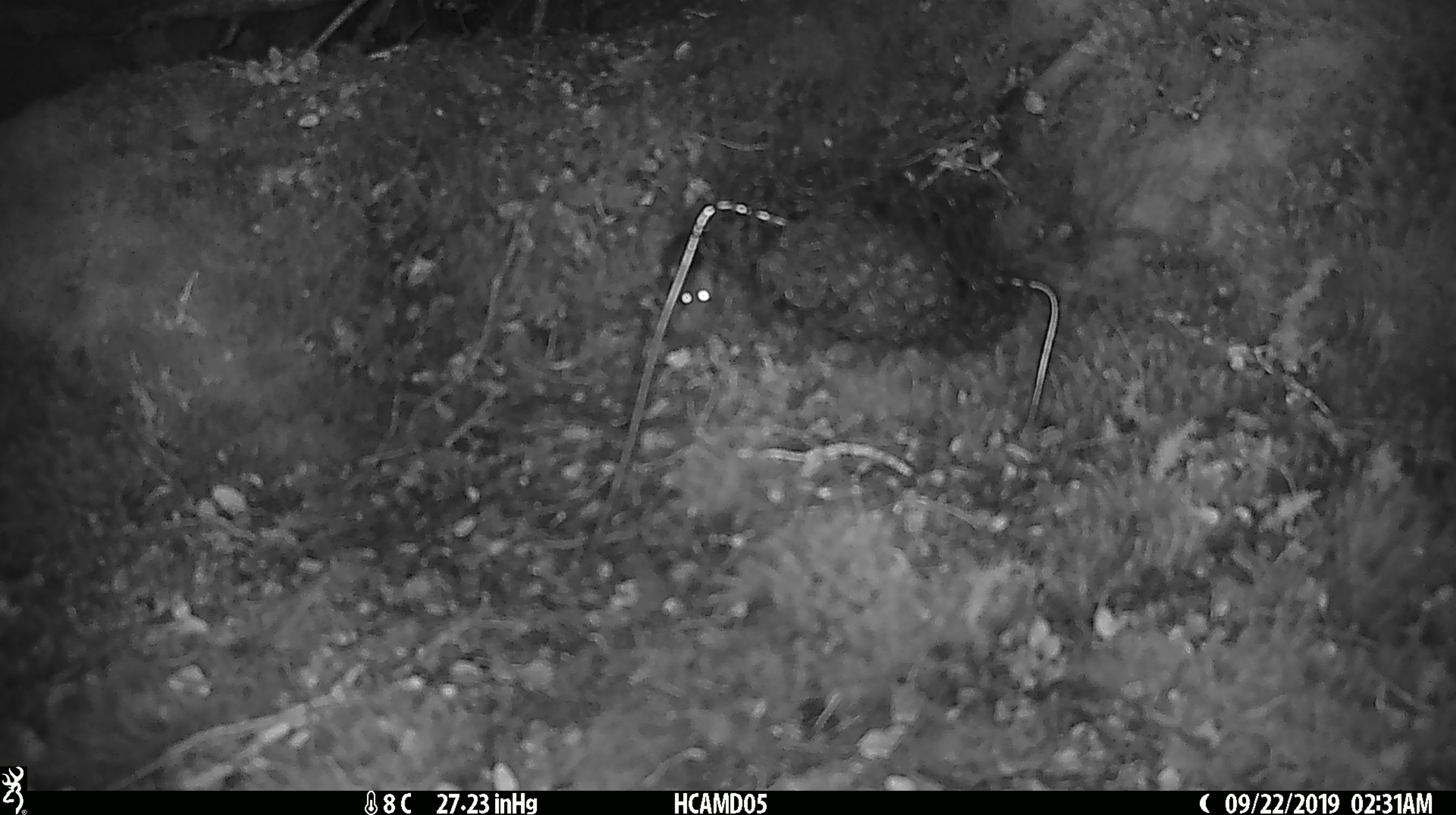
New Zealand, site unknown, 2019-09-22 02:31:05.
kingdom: Animalia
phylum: Chordata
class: Mammalia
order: Rodentia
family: Muridae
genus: Mus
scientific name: Mus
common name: mouse